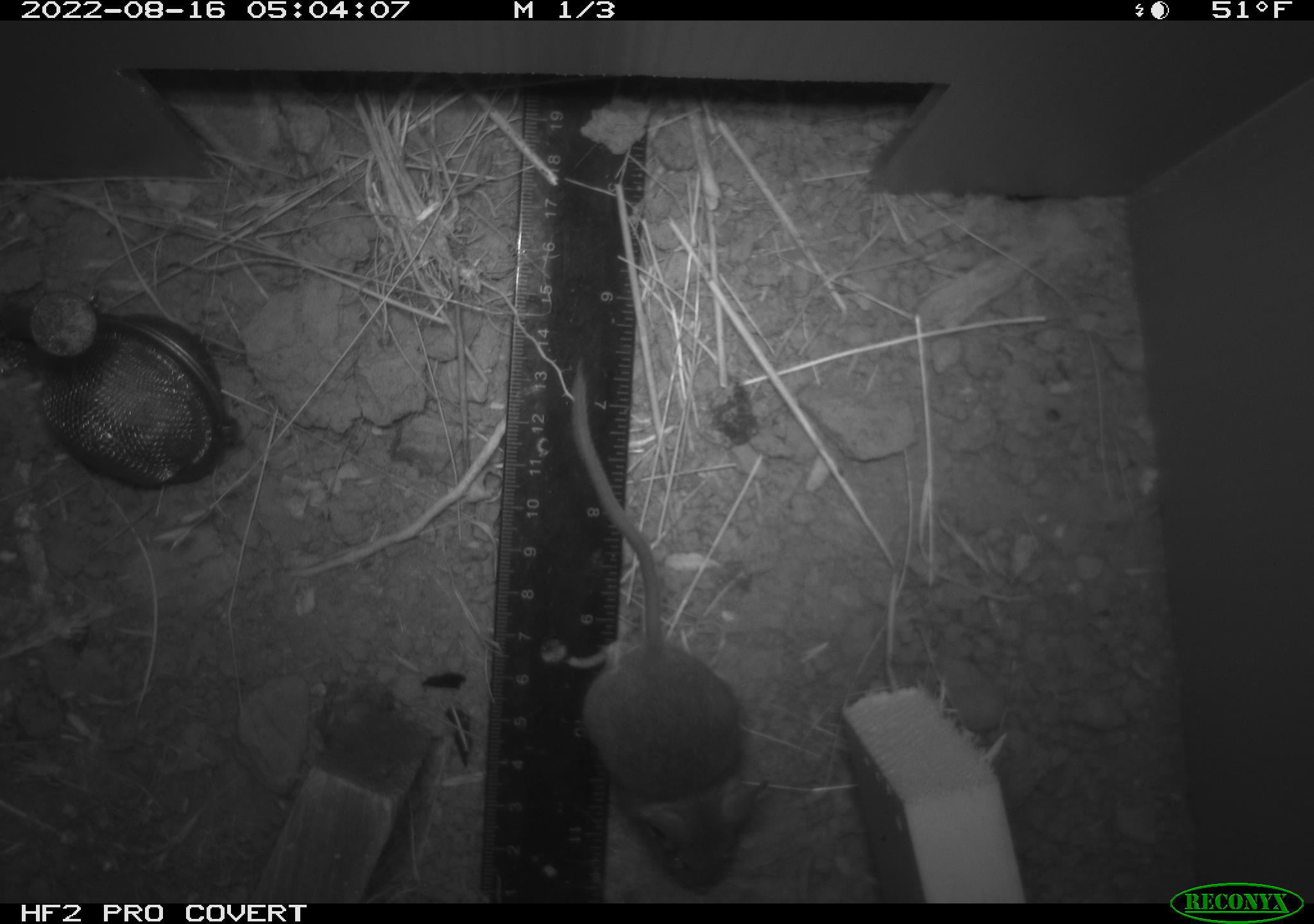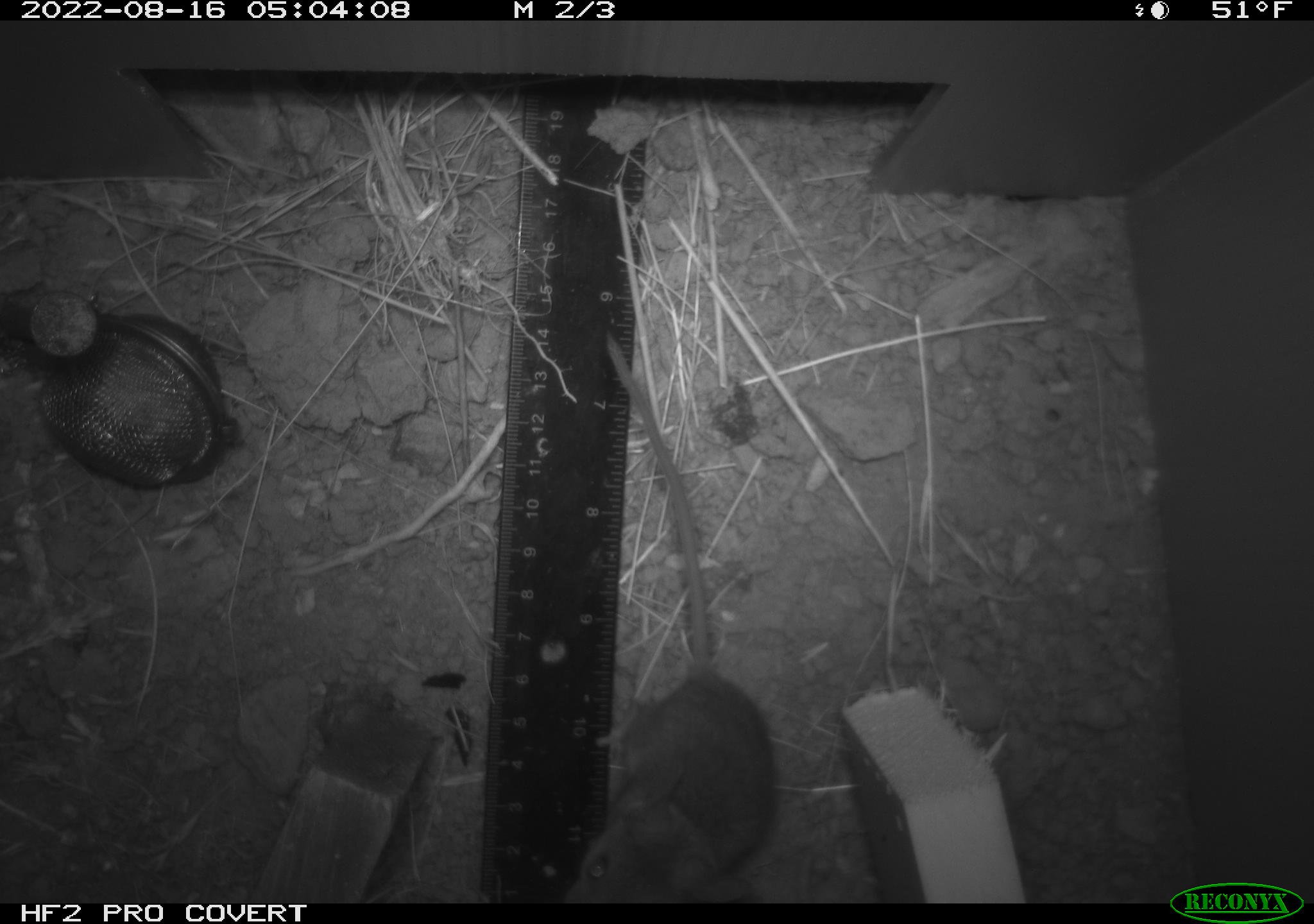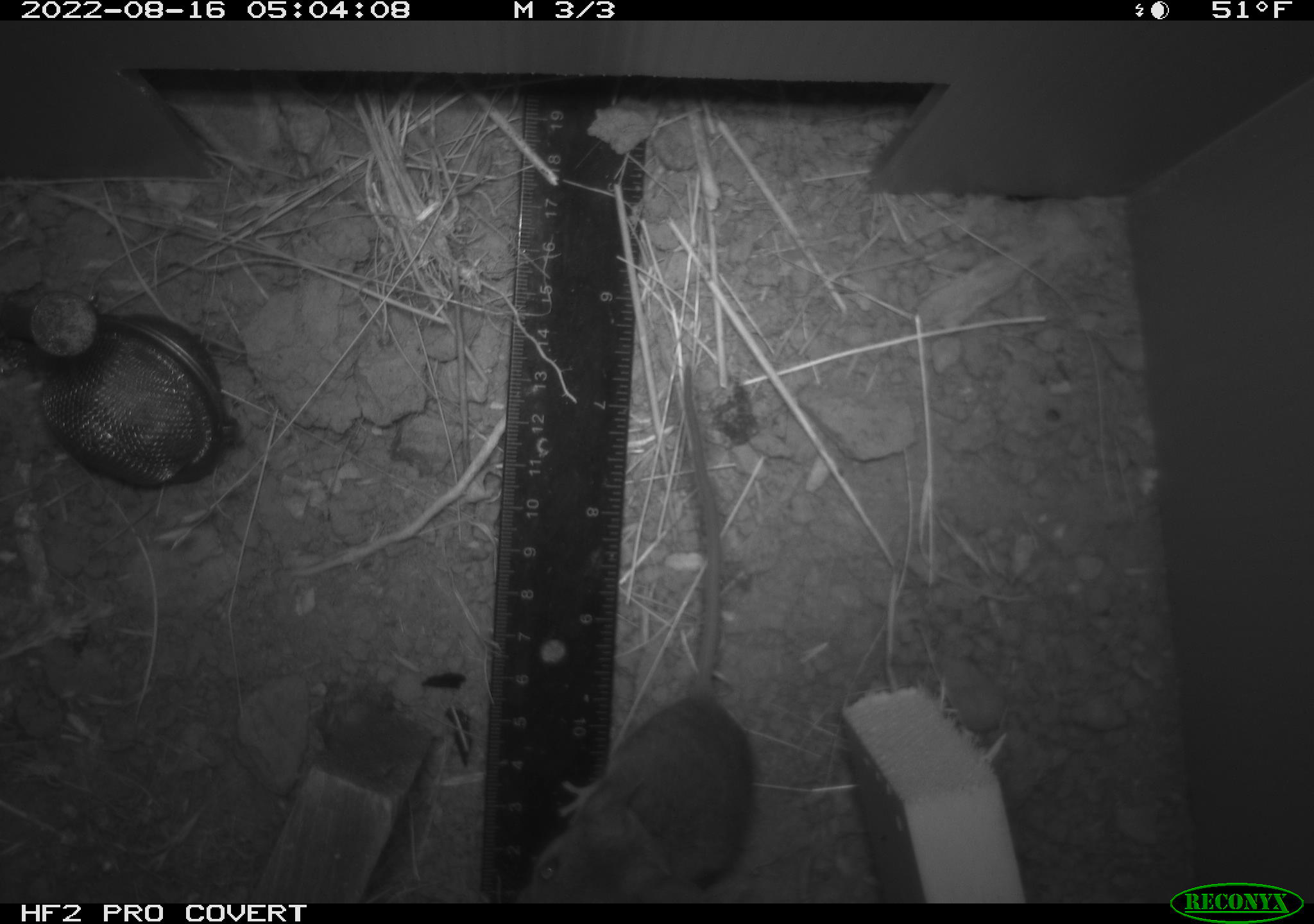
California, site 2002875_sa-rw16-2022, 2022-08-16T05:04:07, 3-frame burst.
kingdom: Animalia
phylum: Chordata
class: Mammalia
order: Rodentia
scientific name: Rodentia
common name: mouse species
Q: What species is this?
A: Mouse species (Rodentia).